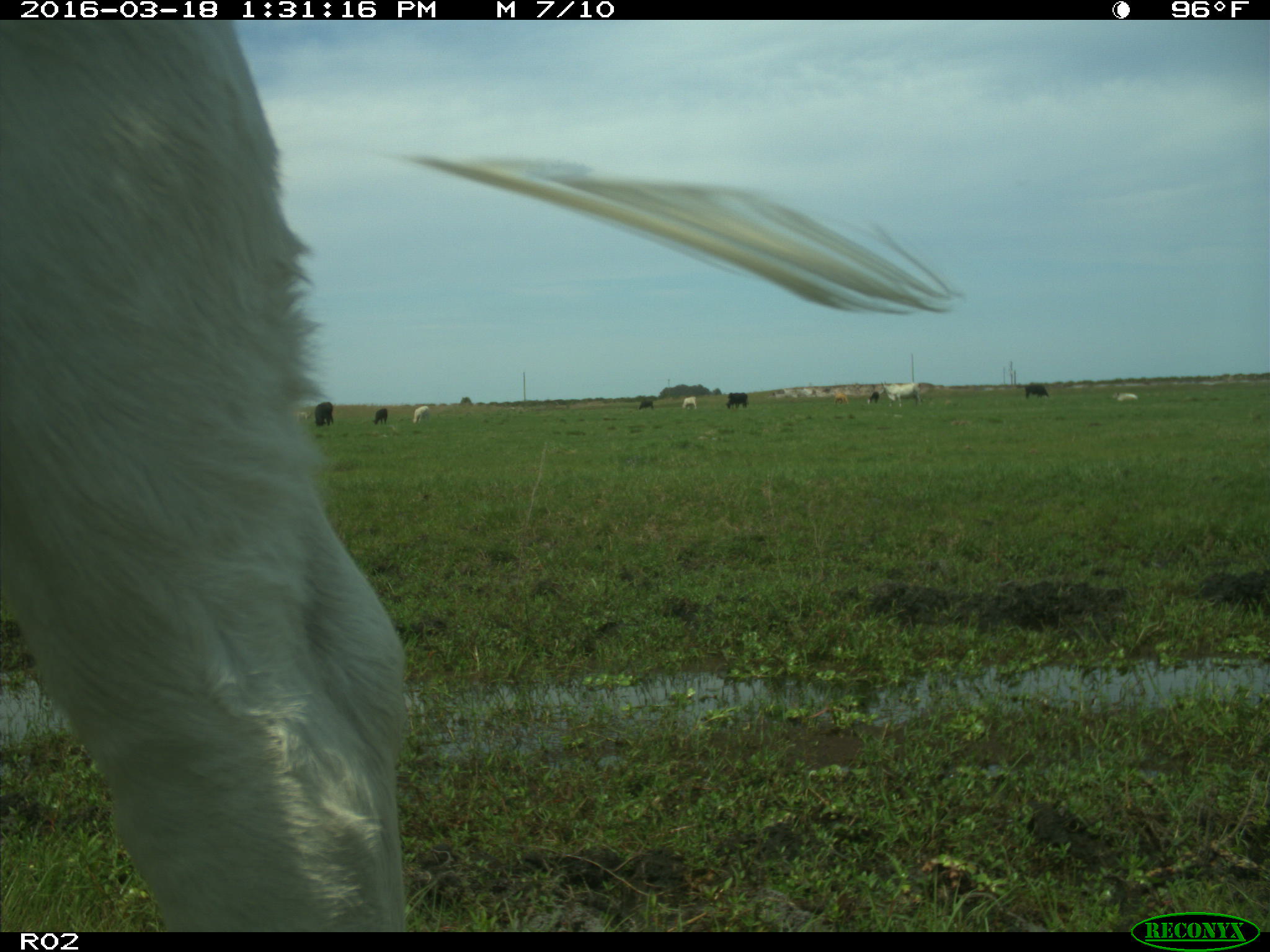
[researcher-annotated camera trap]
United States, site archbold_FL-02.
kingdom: Animalia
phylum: Chordata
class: Mammalia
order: Artiodactyla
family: Bovidae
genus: Bos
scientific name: Bos taurus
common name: domestic cow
Bos taurus (domestic cow).